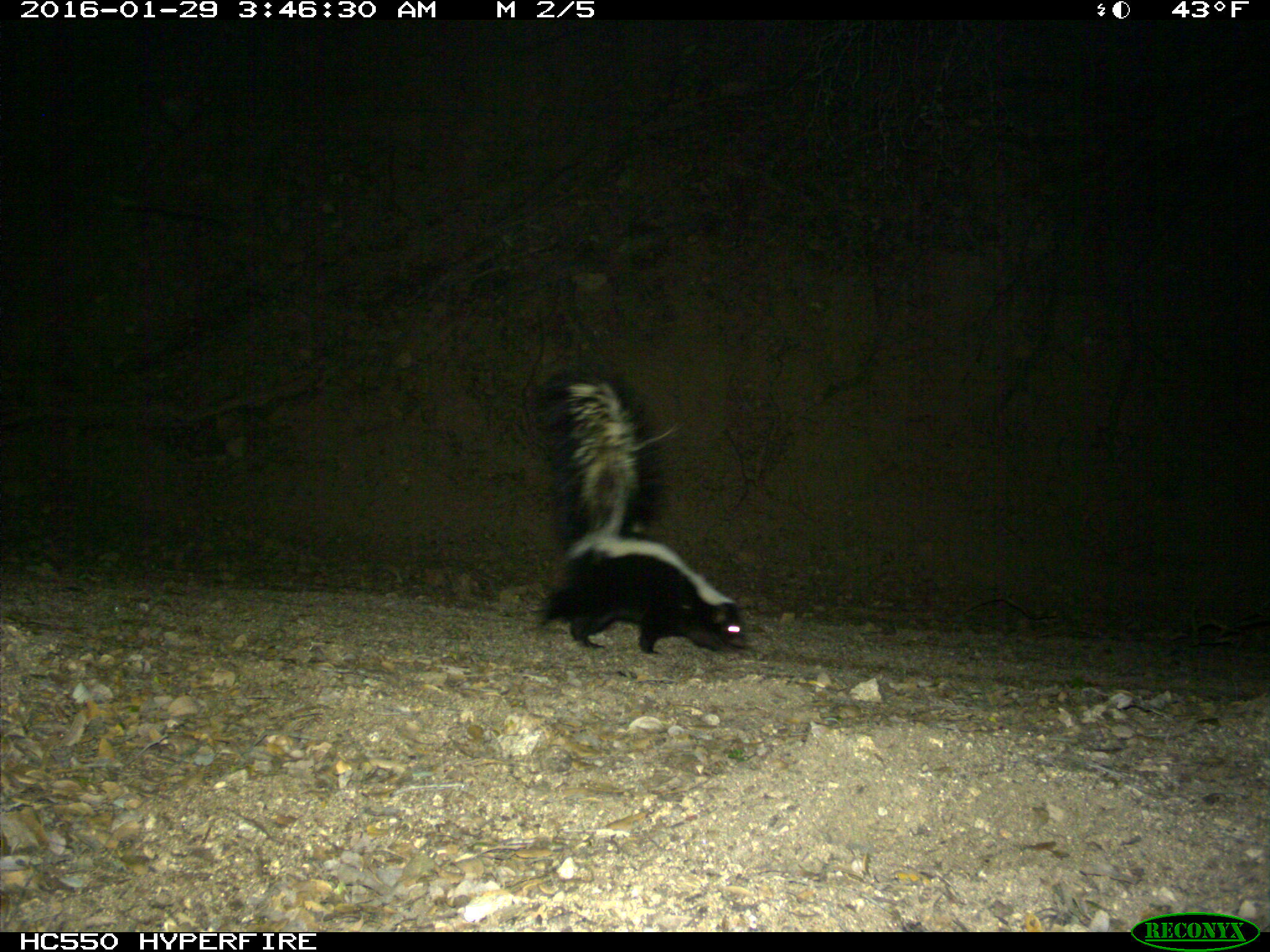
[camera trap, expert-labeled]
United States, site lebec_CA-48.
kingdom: Animalia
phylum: Chordata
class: Mammalia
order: Carnivora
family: Mephitidae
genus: Mephitis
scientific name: Mephitis mephitis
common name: striped skunk